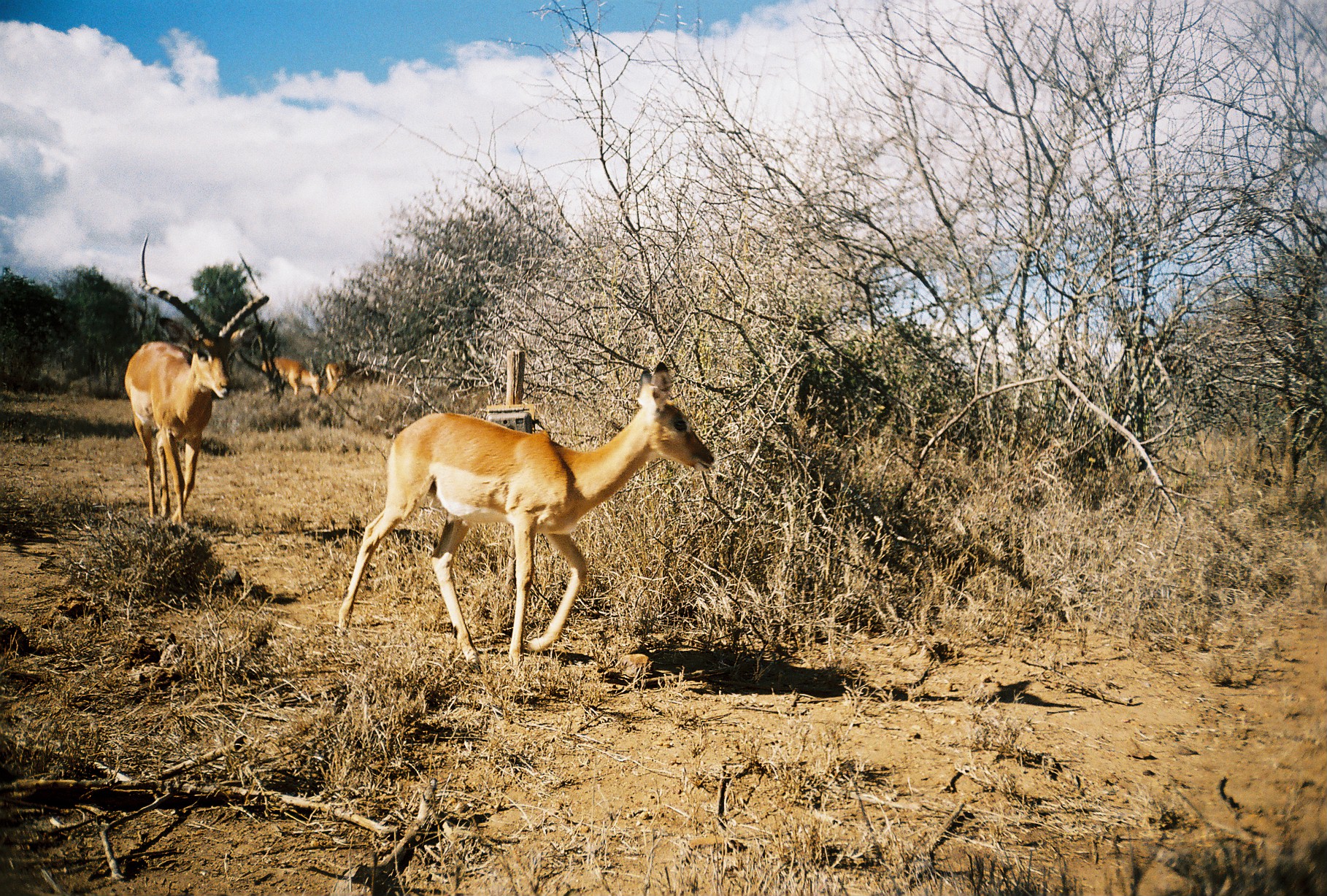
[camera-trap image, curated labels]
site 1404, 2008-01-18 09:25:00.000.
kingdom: Animalia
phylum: Chordata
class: Mammalia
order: Artiodactyla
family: Bovidae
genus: Aepyceros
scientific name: Aepyceros melampus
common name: impala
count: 4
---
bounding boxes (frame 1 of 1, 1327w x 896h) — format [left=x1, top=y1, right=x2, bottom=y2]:
aepyceros melampus: [left=336, top=359, right=712, bottom=668]; [left=122, top=233, right=267, bottom=531]; [left=260, top=355, right=326, bottom=401]; [left=325, top=361, right=387, bottom=395]